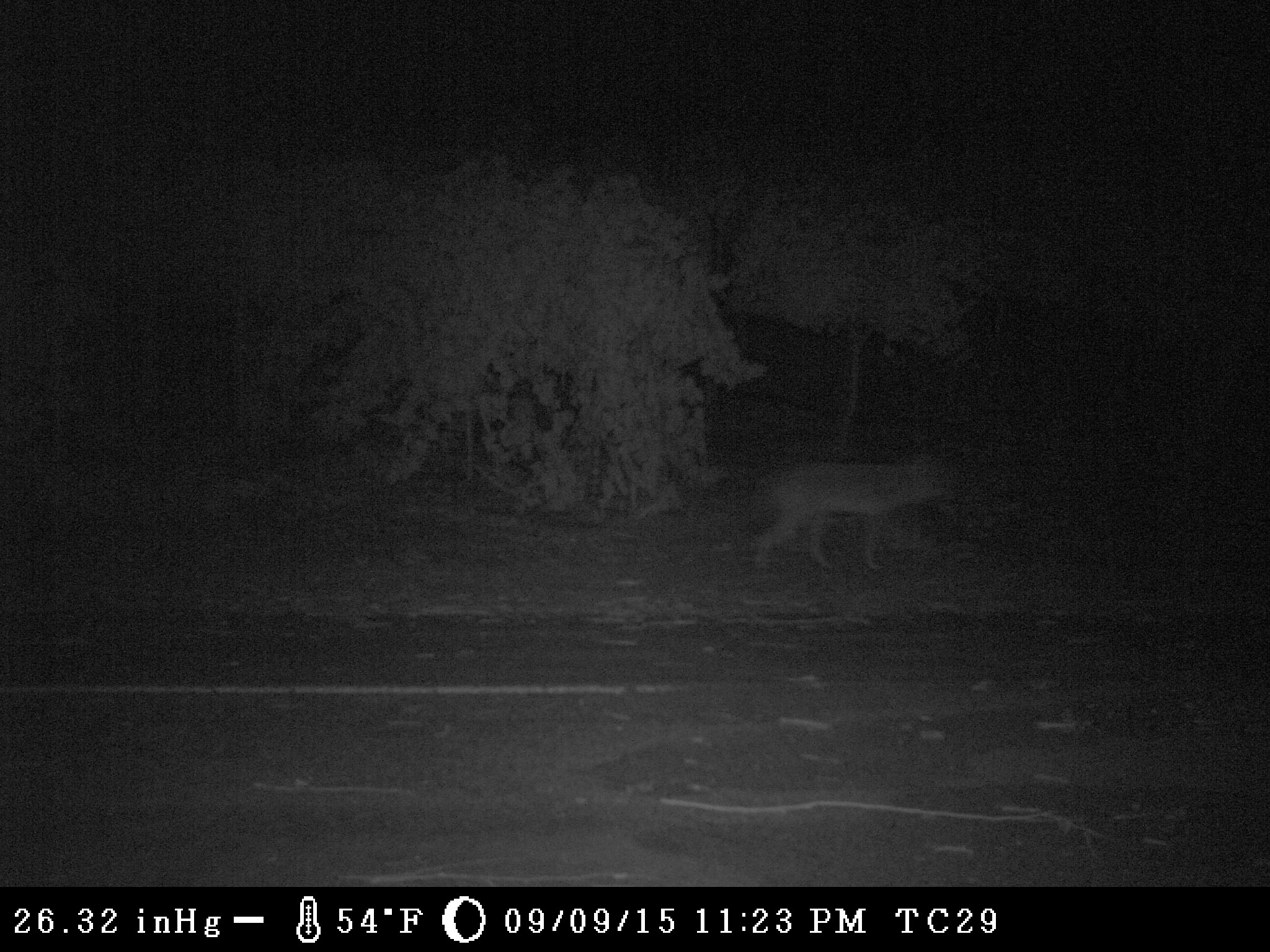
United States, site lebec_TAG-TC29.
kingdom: Animalia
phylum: Chordata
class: Mammalia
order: Carnivora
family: Canidae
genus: Canis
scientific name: Canis latrans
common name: coyote